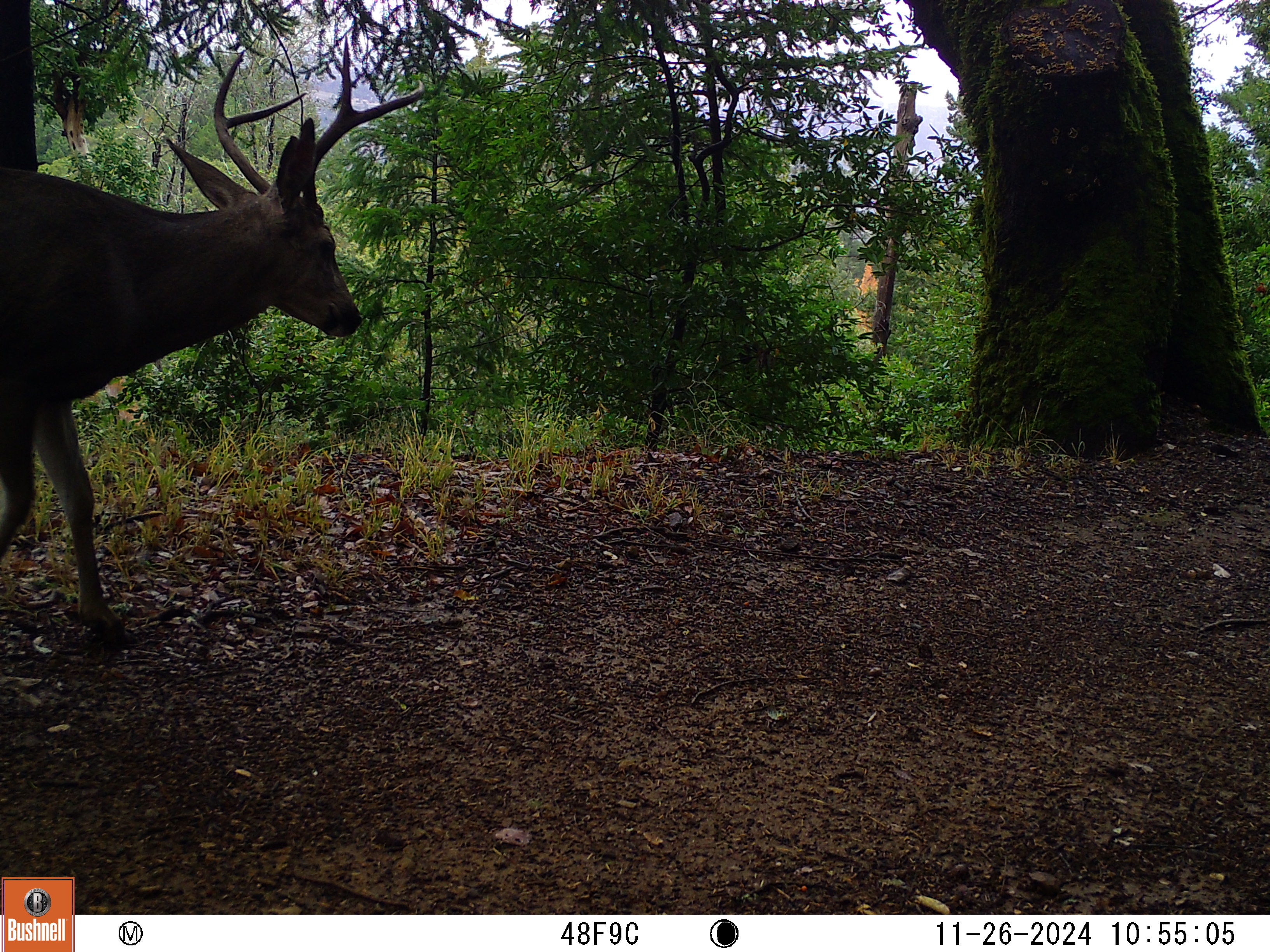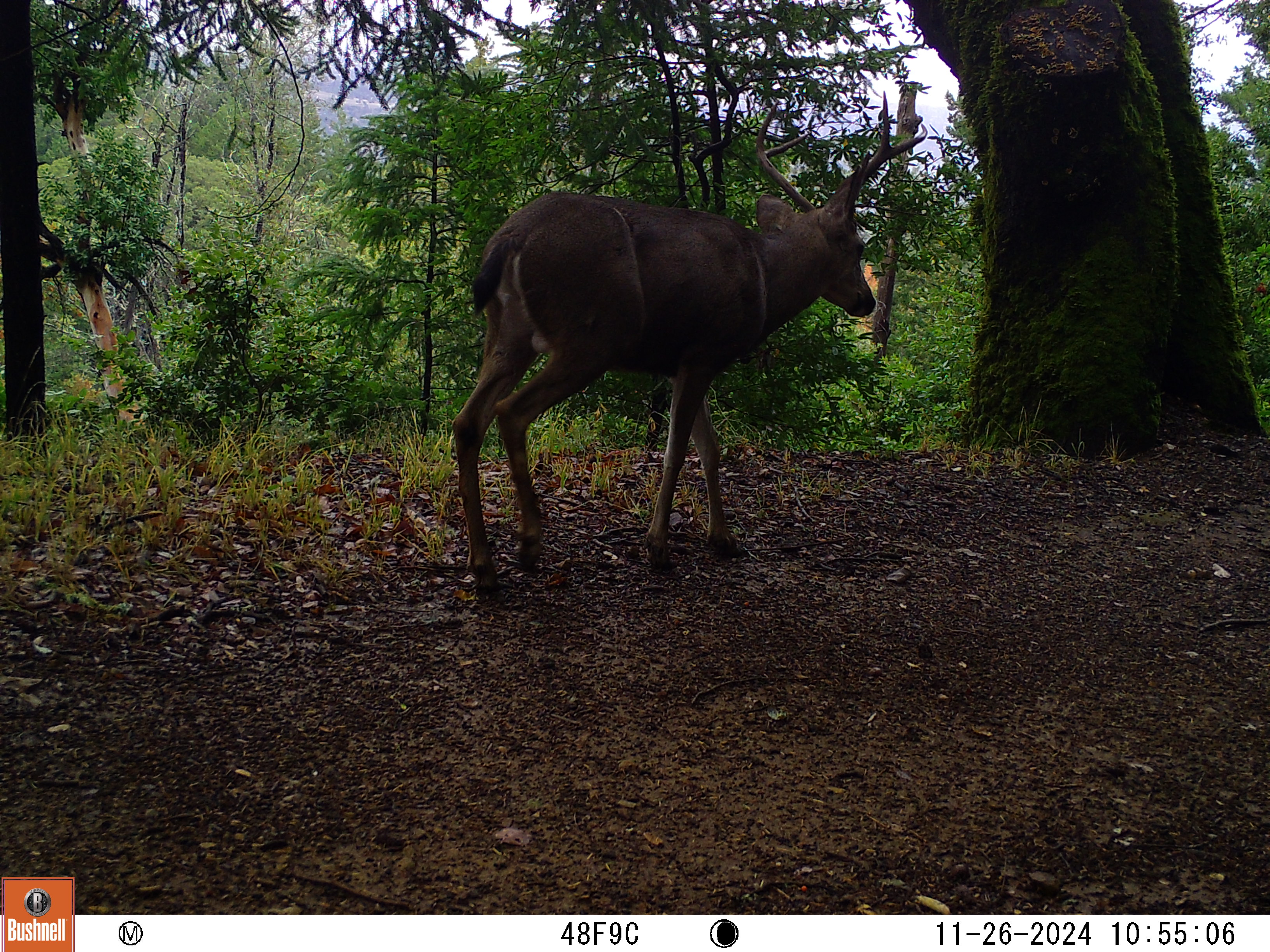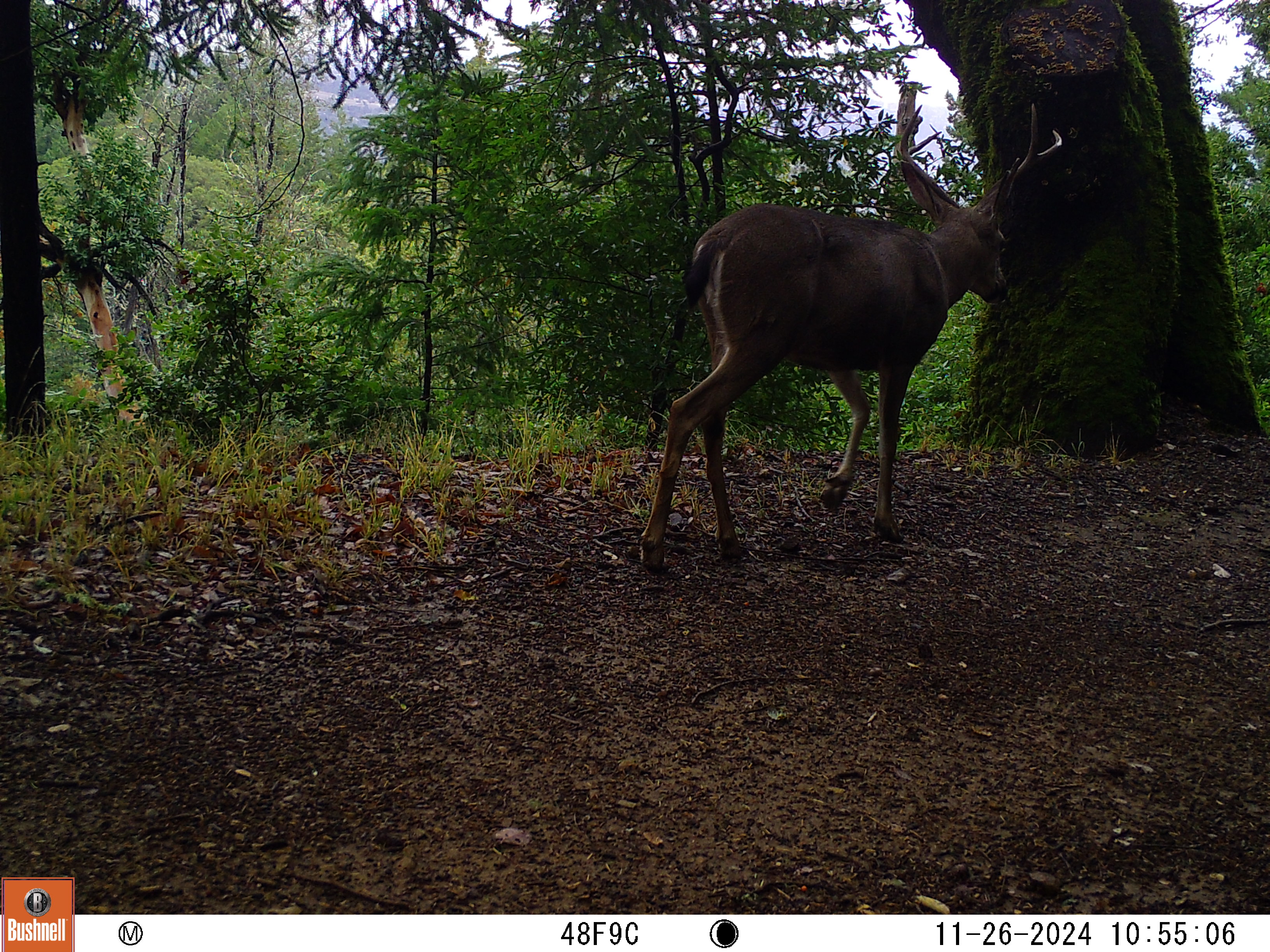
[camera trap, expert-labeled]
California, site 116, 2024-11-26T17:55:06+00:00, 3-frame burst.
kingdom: Animalia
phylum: Chordata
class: Mammalia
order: Artiodactyla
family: Cervidae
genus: Odocoileus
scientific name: Odocoileus hemionus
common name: mule deer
Mule deer (Odocoileus hemionus).